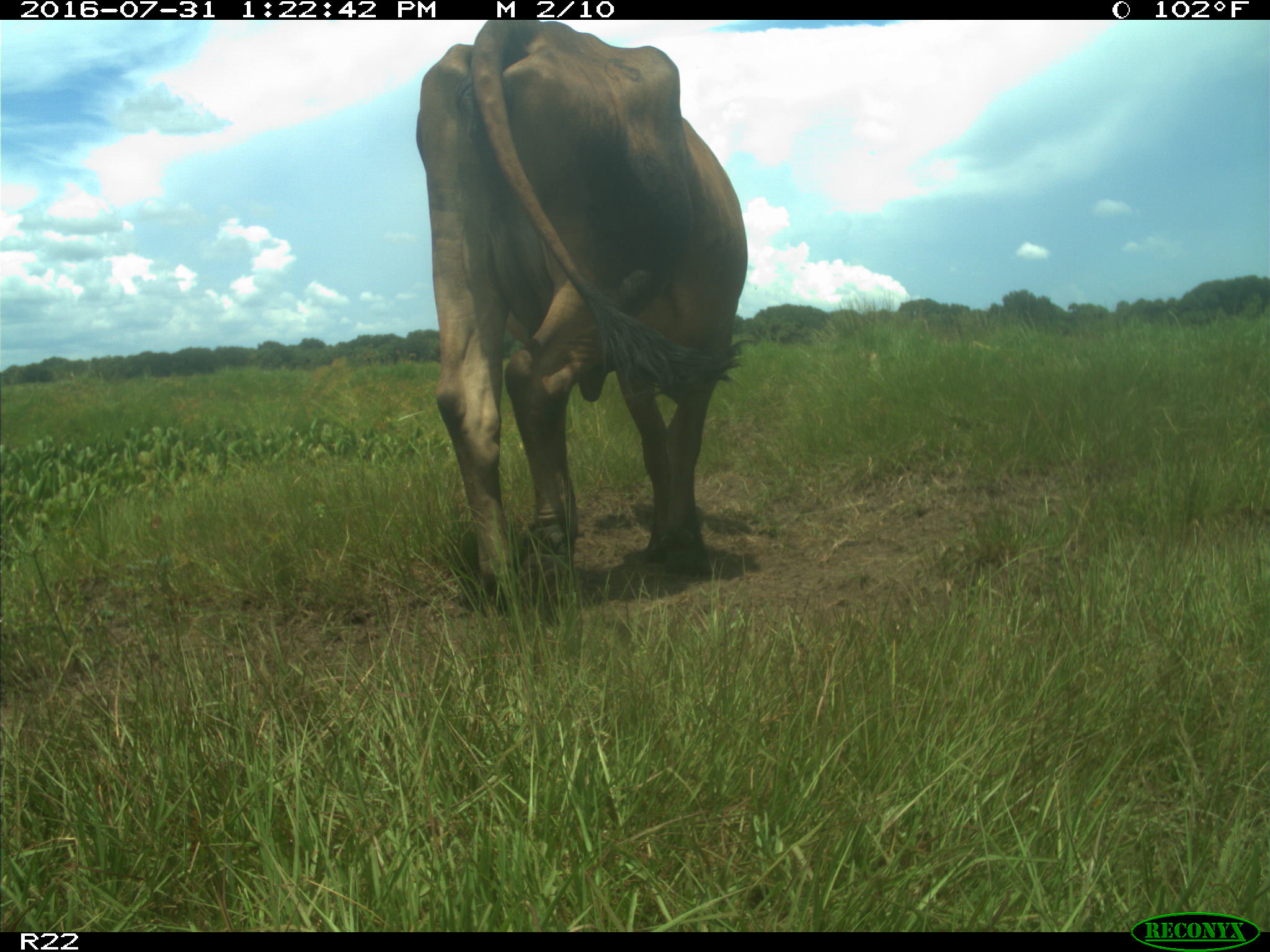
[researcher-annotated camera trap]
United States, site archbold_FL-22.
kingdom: Animalia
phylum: Chordata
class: Mammalia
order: Artiodactyla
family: Bovidae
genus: Bos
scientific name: Bos taurus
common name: domestic cow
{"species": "Bos taurus (domestic cow)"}